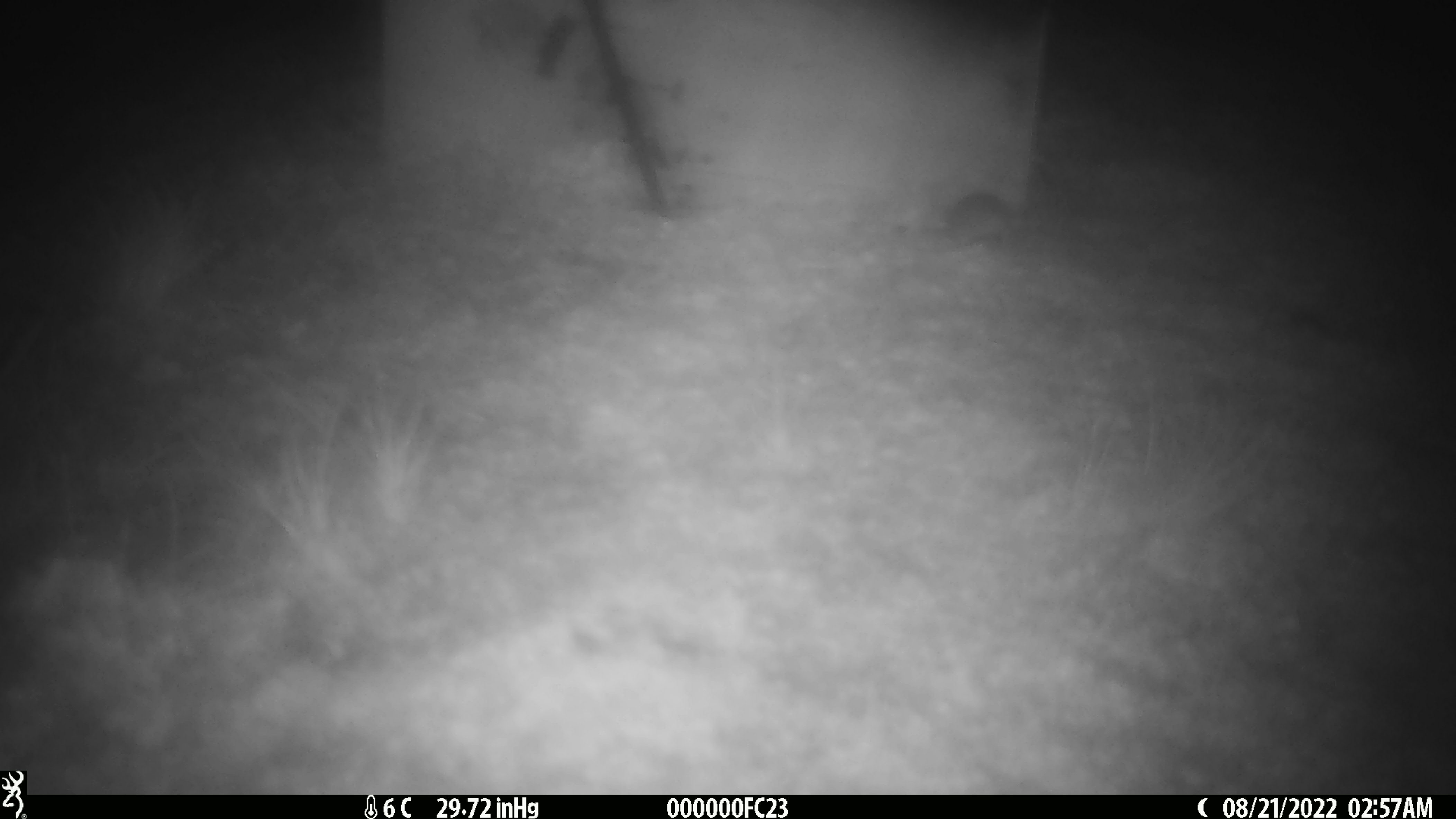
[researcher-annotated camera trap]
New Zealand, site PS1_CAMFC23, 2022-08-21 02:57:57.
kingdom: Animalia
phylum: Chordata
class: Mammalia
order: Rodentia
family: Muridae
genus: Mus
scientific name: Mus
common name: mouse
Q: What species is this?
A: Mouse (Mus).